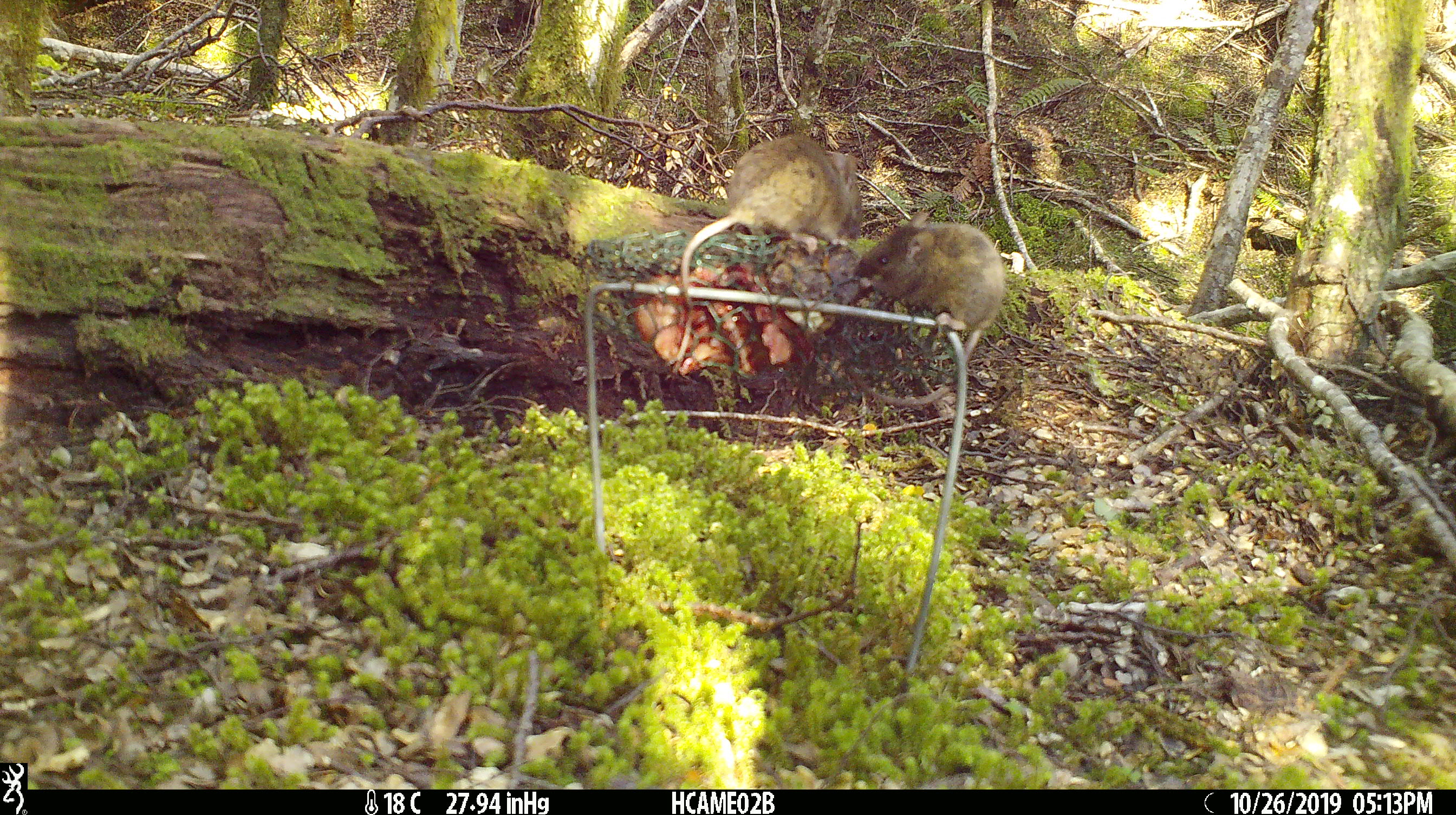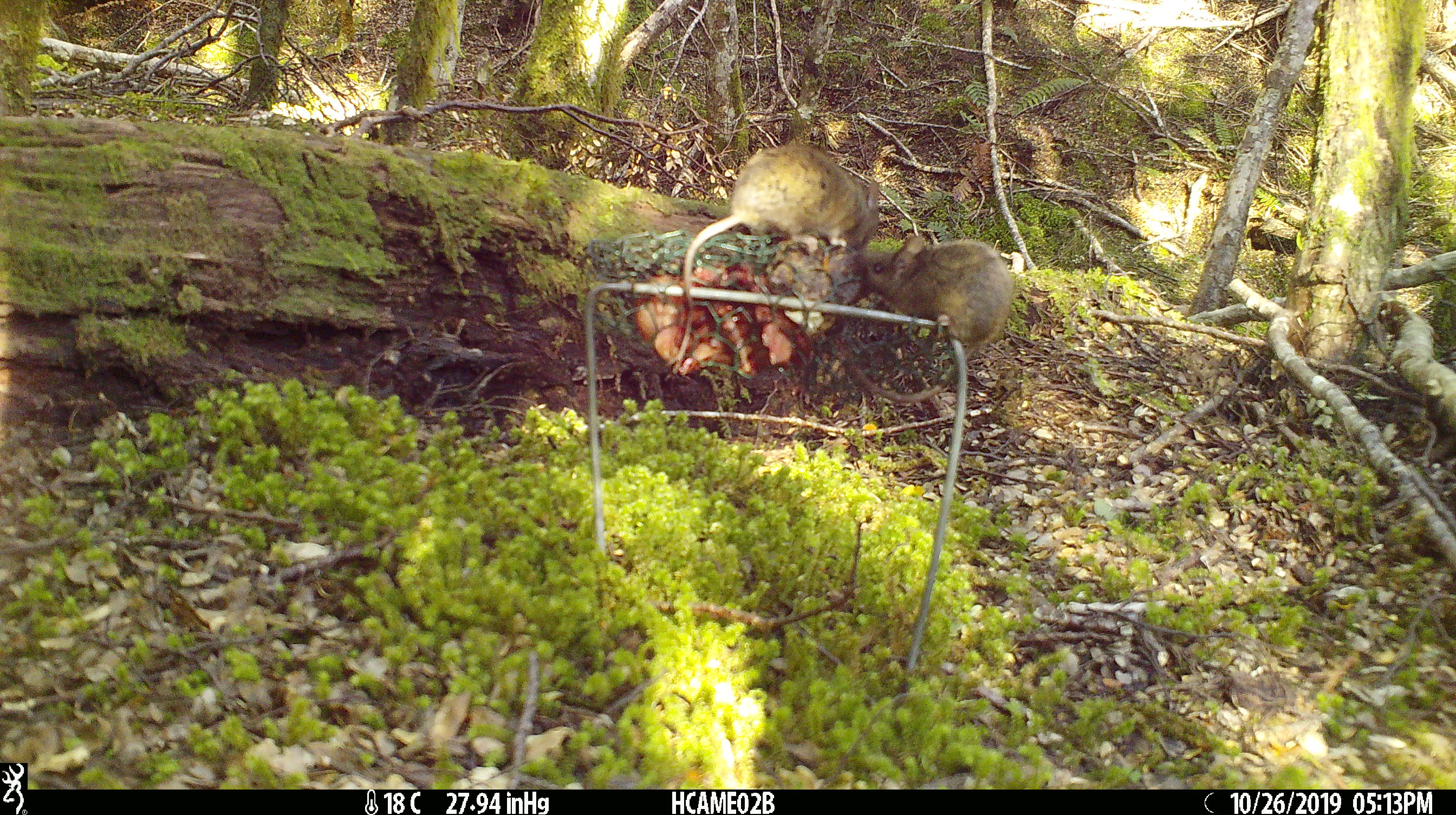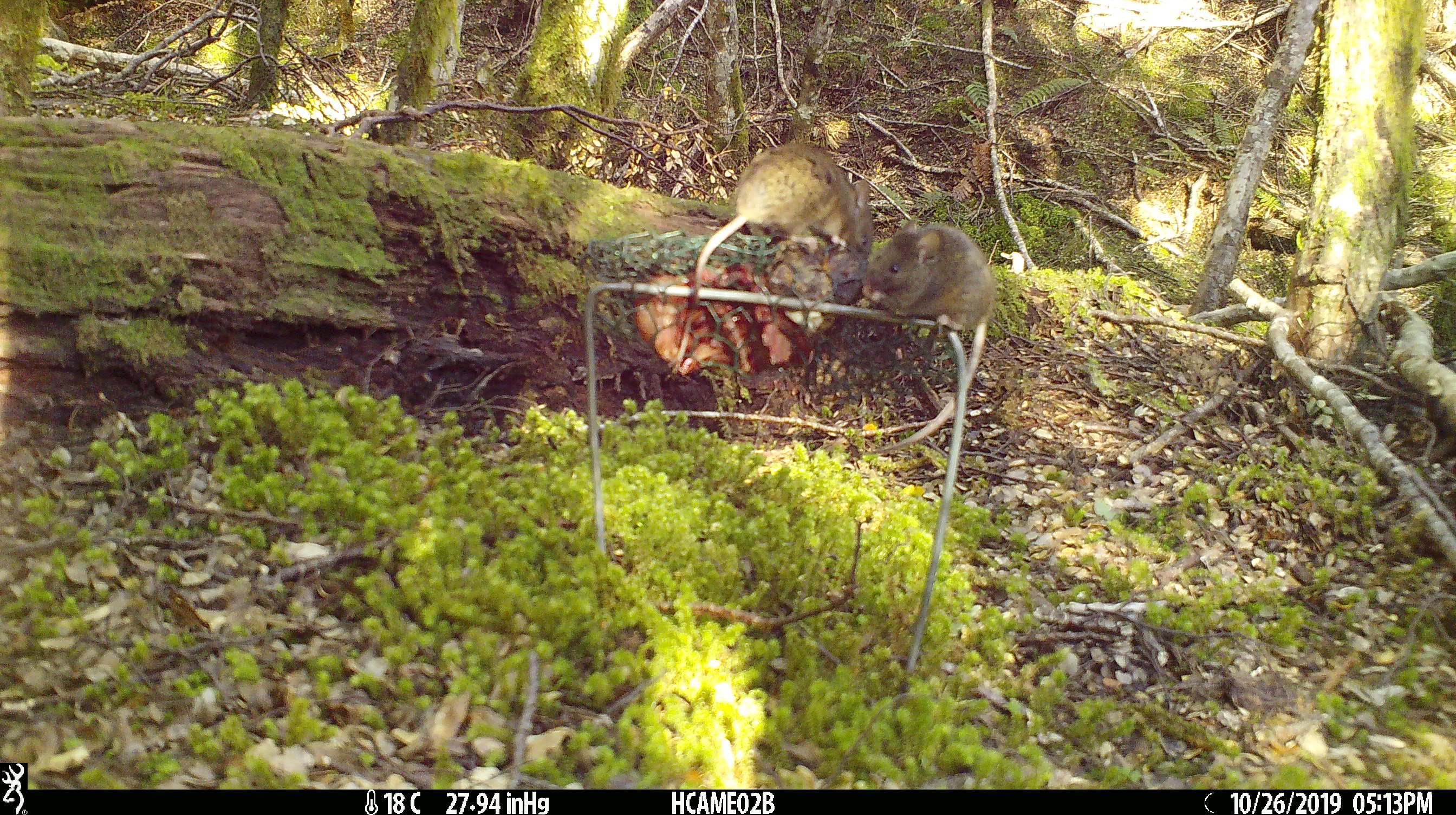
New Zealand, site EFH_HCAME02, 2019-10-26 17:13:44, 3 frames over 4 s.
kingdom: Animalia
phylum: Chordata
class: Mammalia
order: Rodentia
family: Muridae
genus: Mus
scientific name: Mus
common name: mouse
Mouse (Mus).